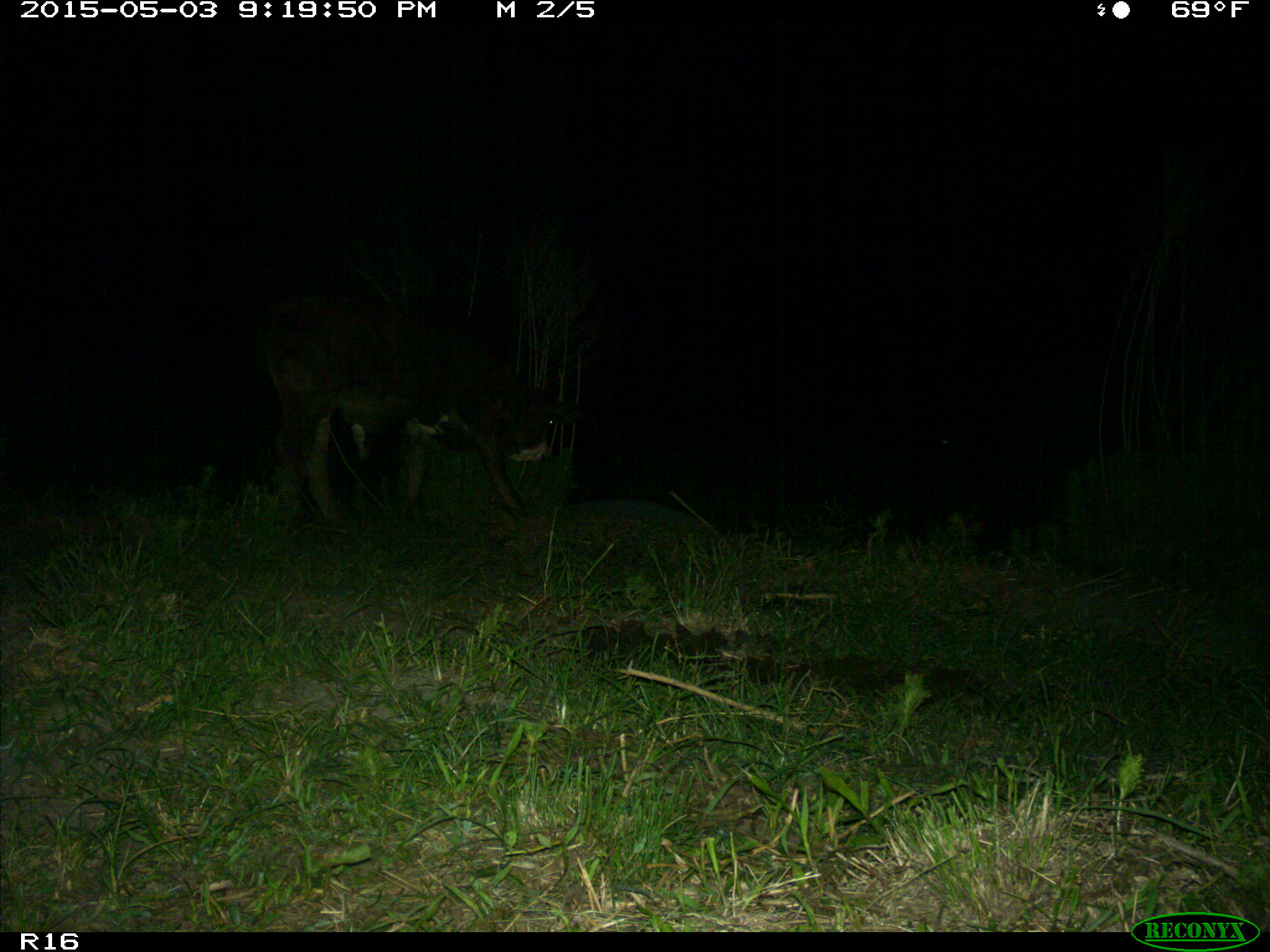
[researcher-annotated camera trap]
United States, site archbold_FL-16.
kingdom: Animalia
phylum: Chordata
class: Mammalia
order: Artiodactyla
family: Bovidae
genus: Bos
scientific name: Bos taurus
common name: domestic cow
Bos taurus (domestic cow).